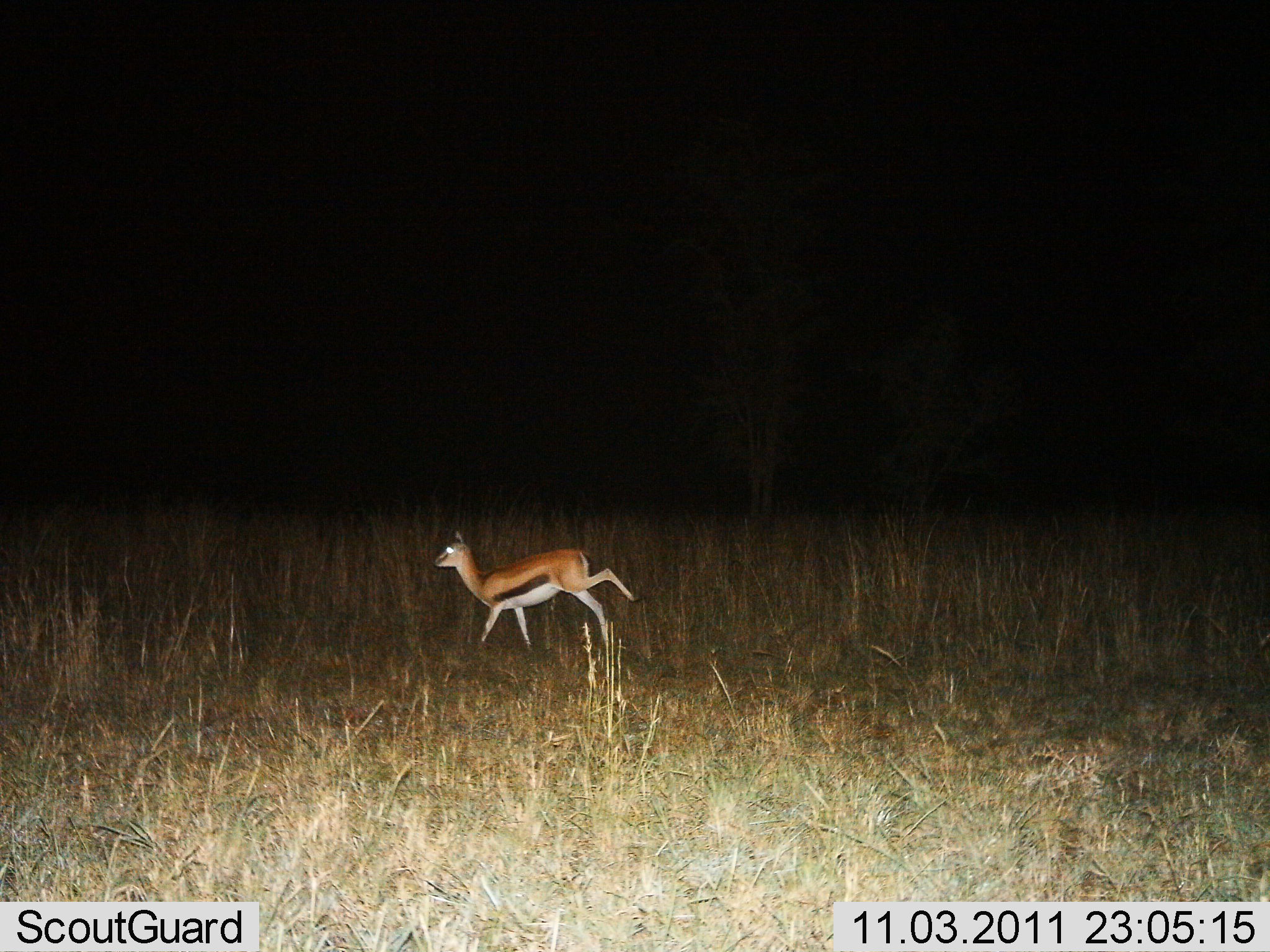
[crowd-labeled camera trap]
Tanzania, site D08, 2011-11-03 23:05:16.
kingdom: Animalia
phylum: Chordata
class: Mammalia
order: Artiodactyla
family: Bovidae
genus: Eudorcas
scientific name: Eudorcas thomsonii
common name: thomson's gazelle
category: gazellethomsons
Gazellethomsons (thomson's gazelle) (Eudorcas thomsonii), count 1. Behavior (volunteer vote fractions): standing 4%, resting 0%, moving 96%, interacting 0%. Young present (vote fraction): 0%. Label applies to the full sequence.